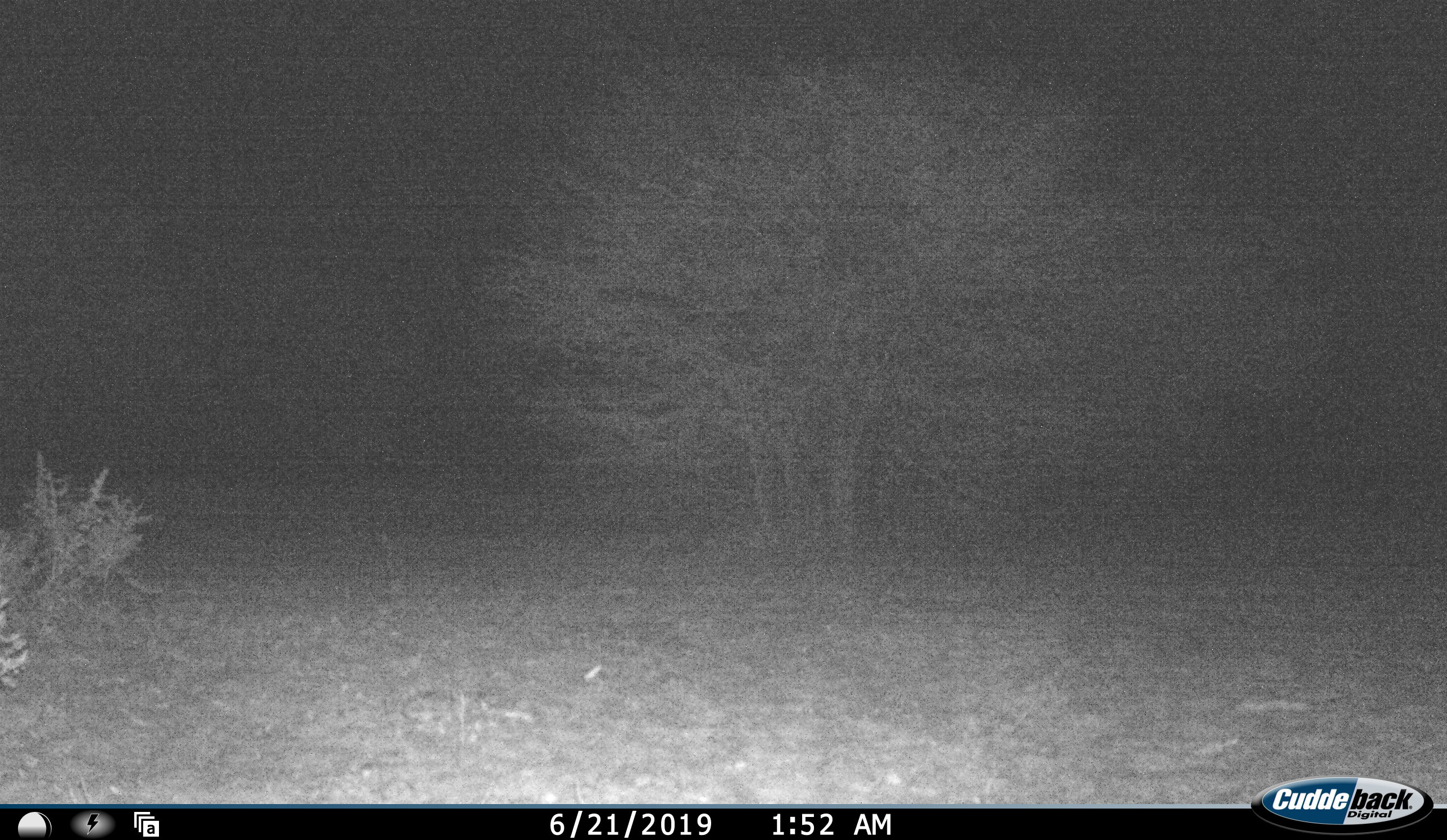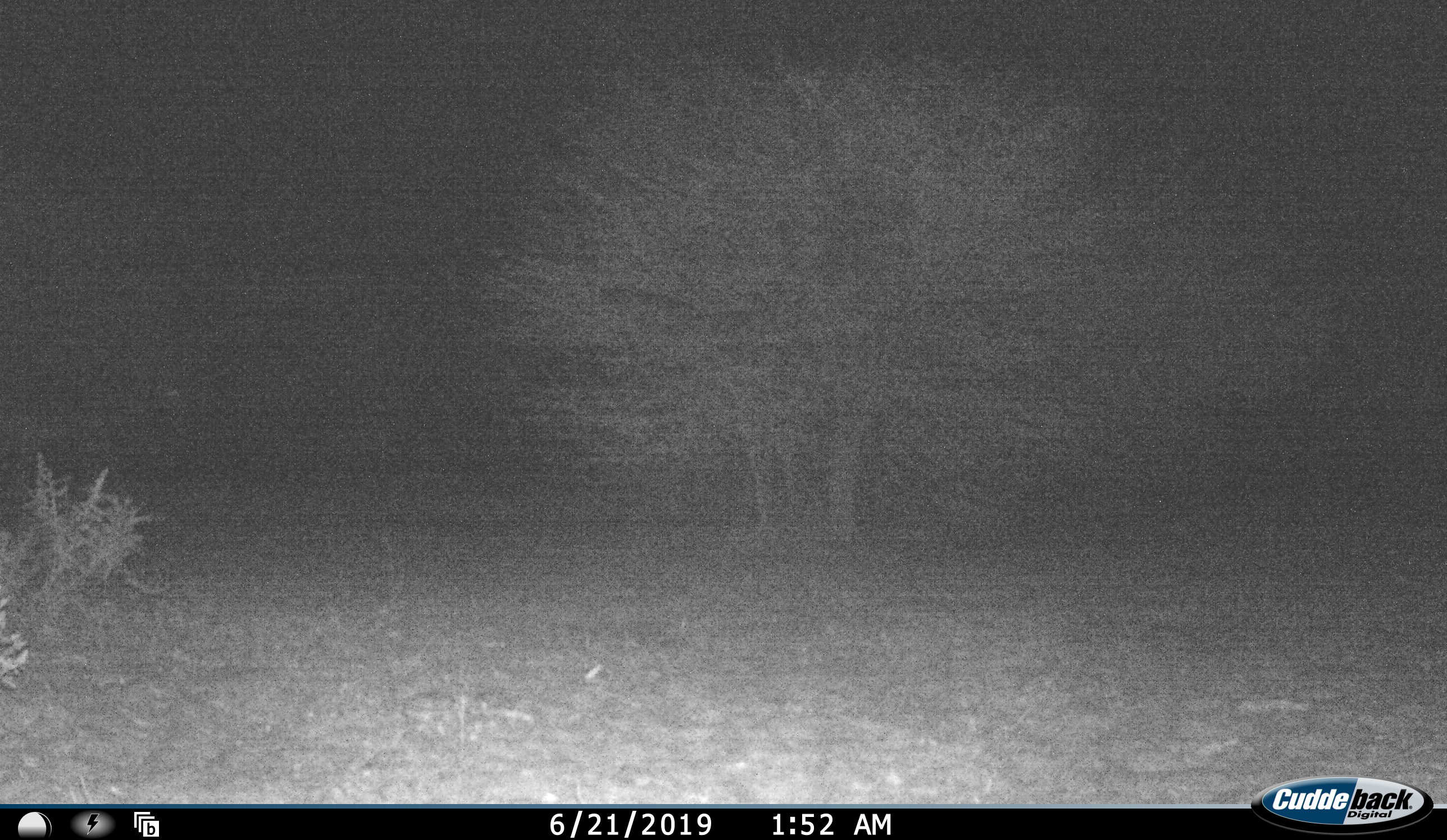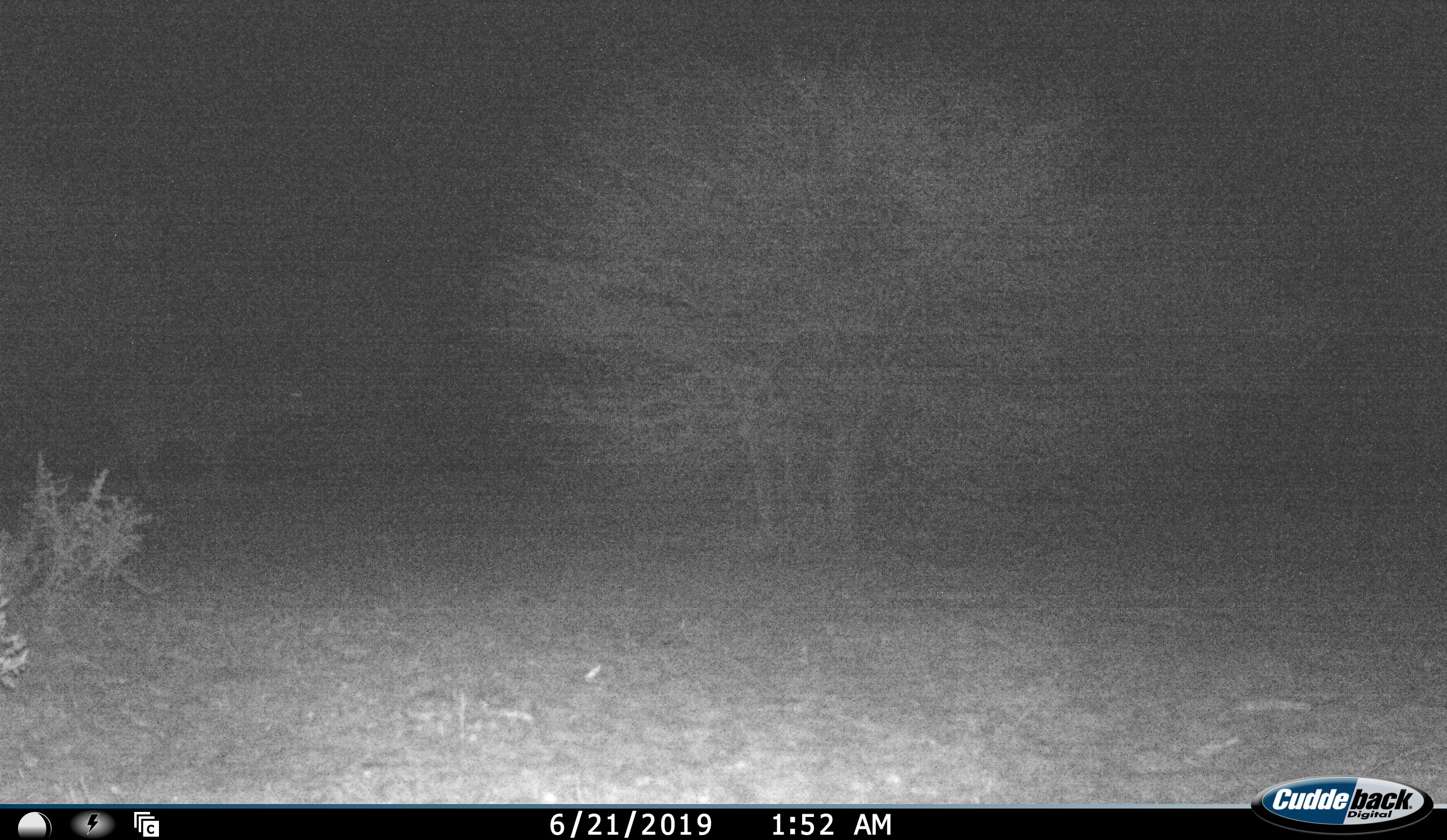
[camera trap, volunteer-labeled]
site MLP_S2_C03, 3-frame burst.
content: unidentified animal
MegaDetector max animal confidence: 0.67